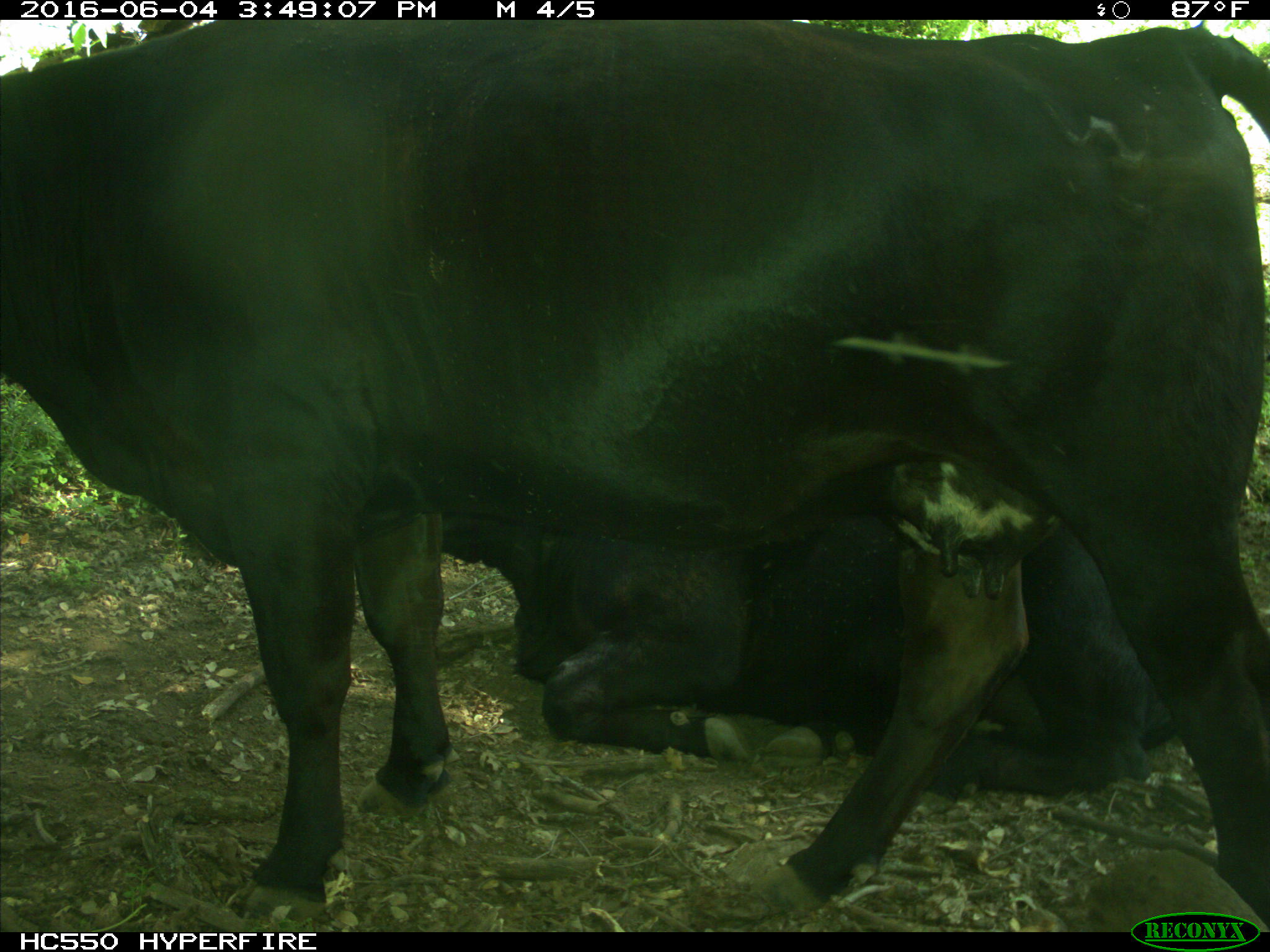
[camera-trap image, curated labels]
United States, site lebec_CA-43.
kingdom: Animalia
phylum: Chordata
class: Mammalia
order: Artiodactyla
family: Bovidae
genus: Bos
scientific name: Bos taurus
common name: domestic cow